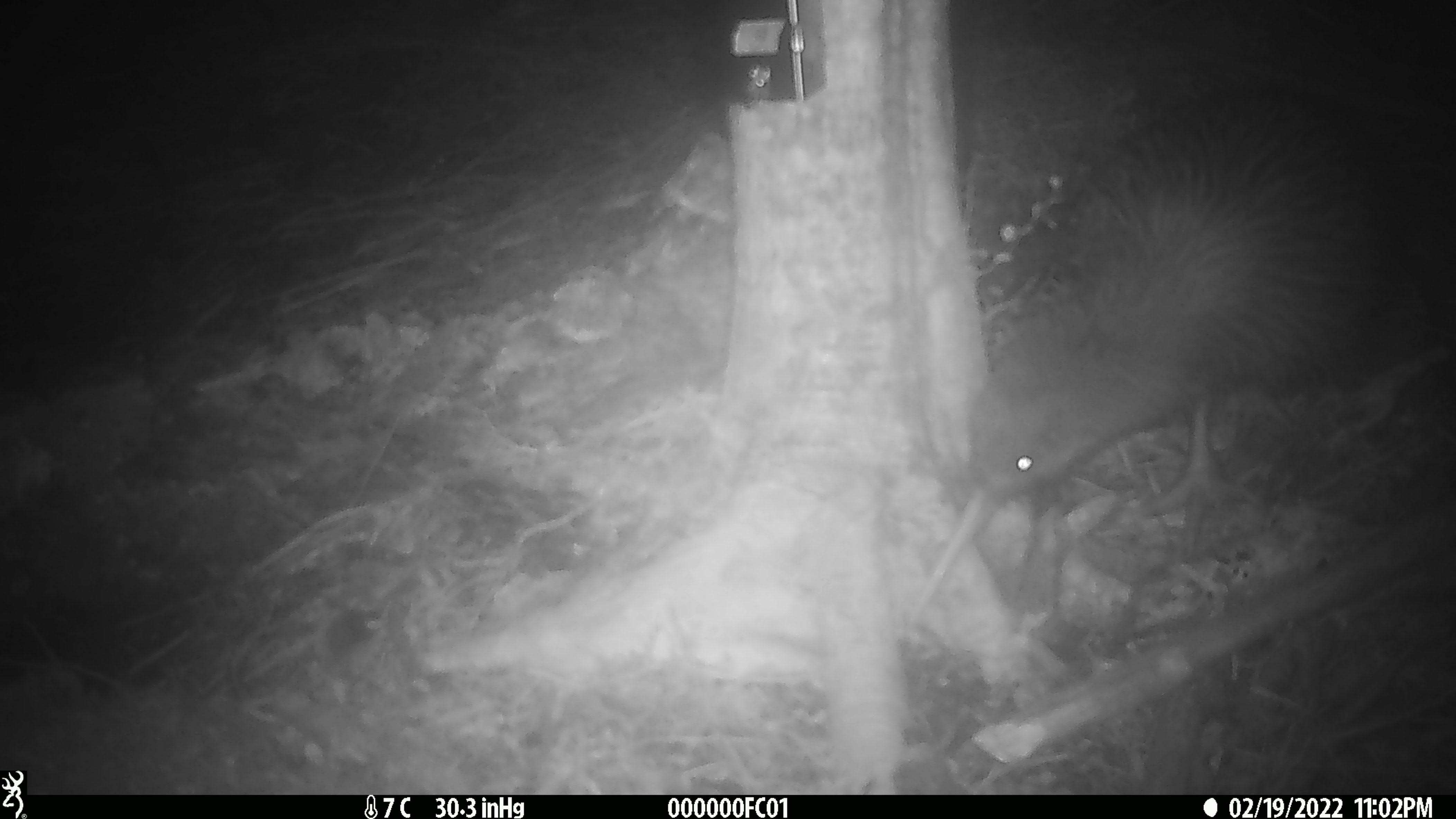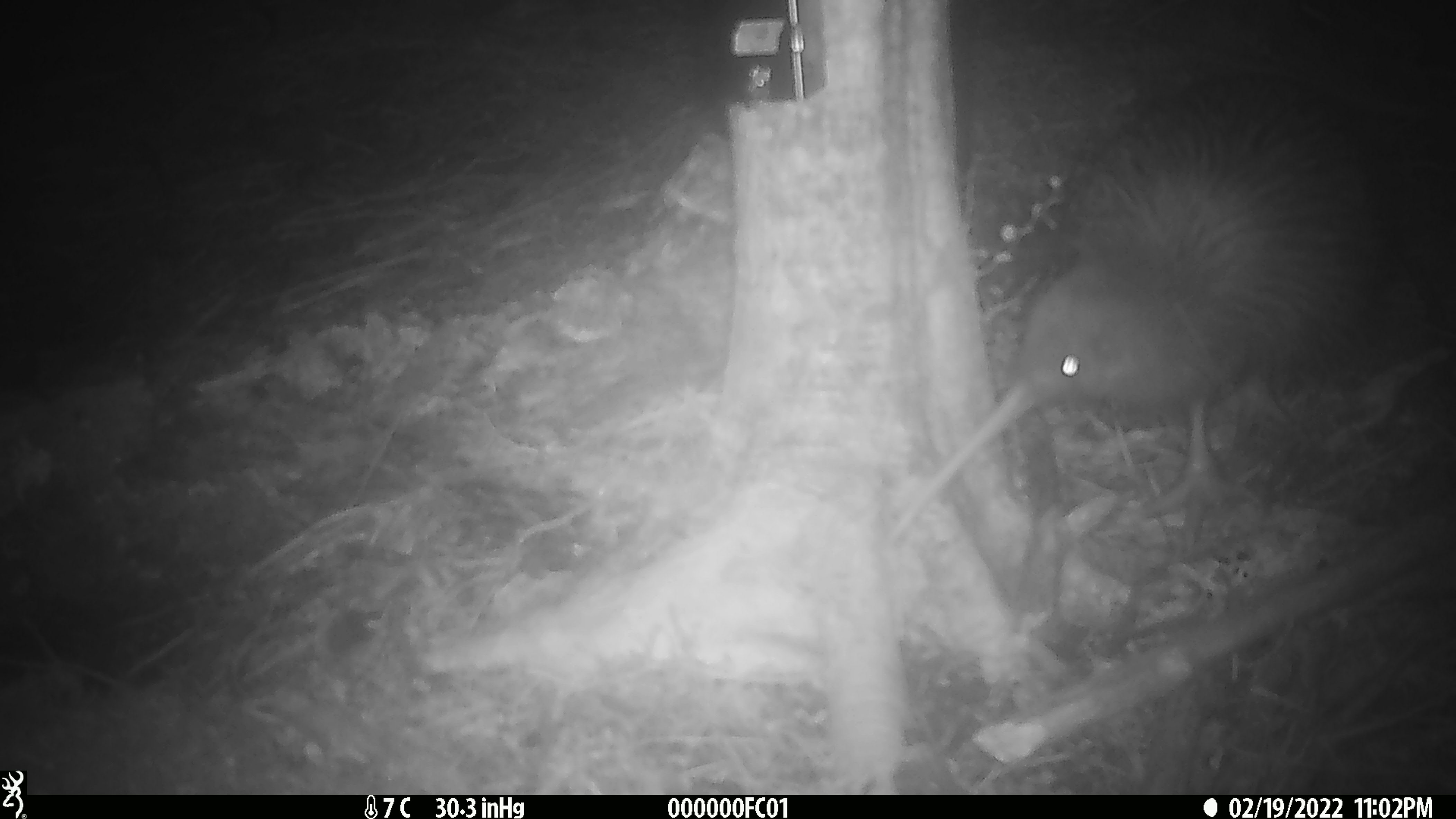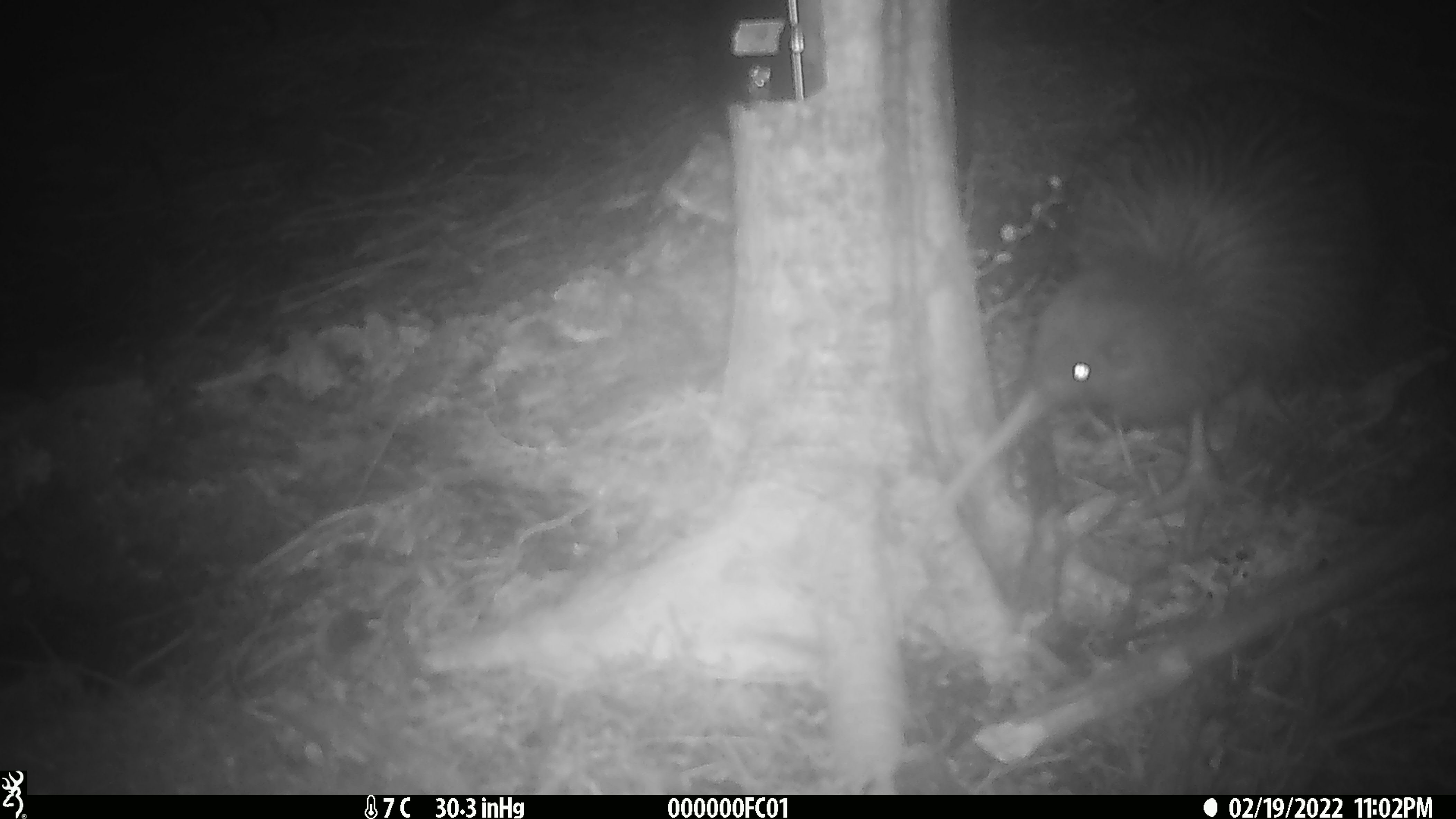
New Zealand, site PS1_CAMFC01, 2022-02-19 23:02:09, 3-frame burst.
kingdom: Animalia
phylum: Chordata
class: Aves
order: Apterygiformes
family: Apterygidae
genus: Apteryx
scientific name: Apteryx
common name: kiwi